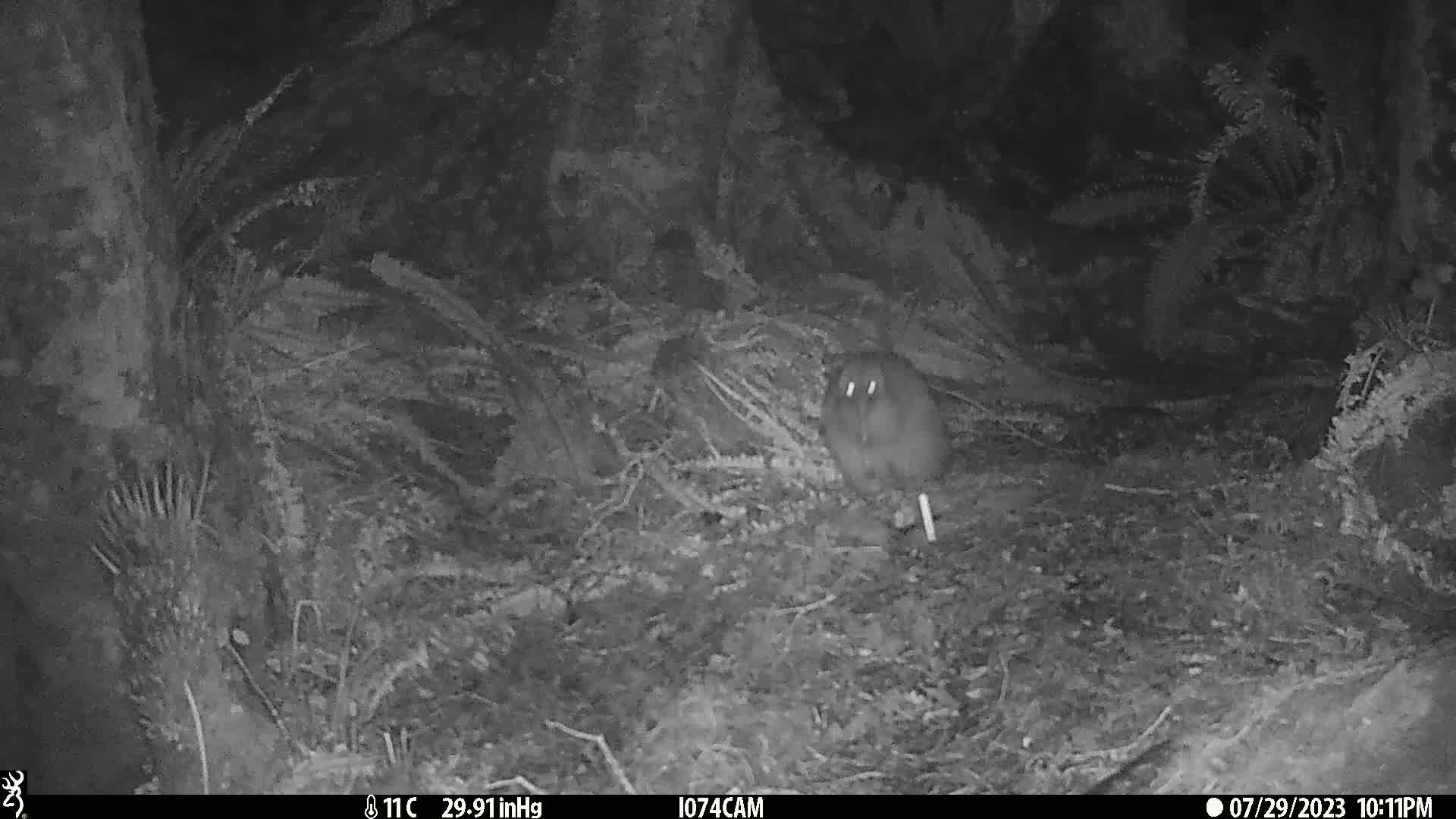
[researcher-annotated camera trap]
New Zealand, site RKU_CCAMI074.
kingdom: Animalia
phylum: Chordata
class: Aves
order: Apterygiformes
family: Apterygidae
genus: Apteryx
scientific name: Apteryx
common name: kiwi